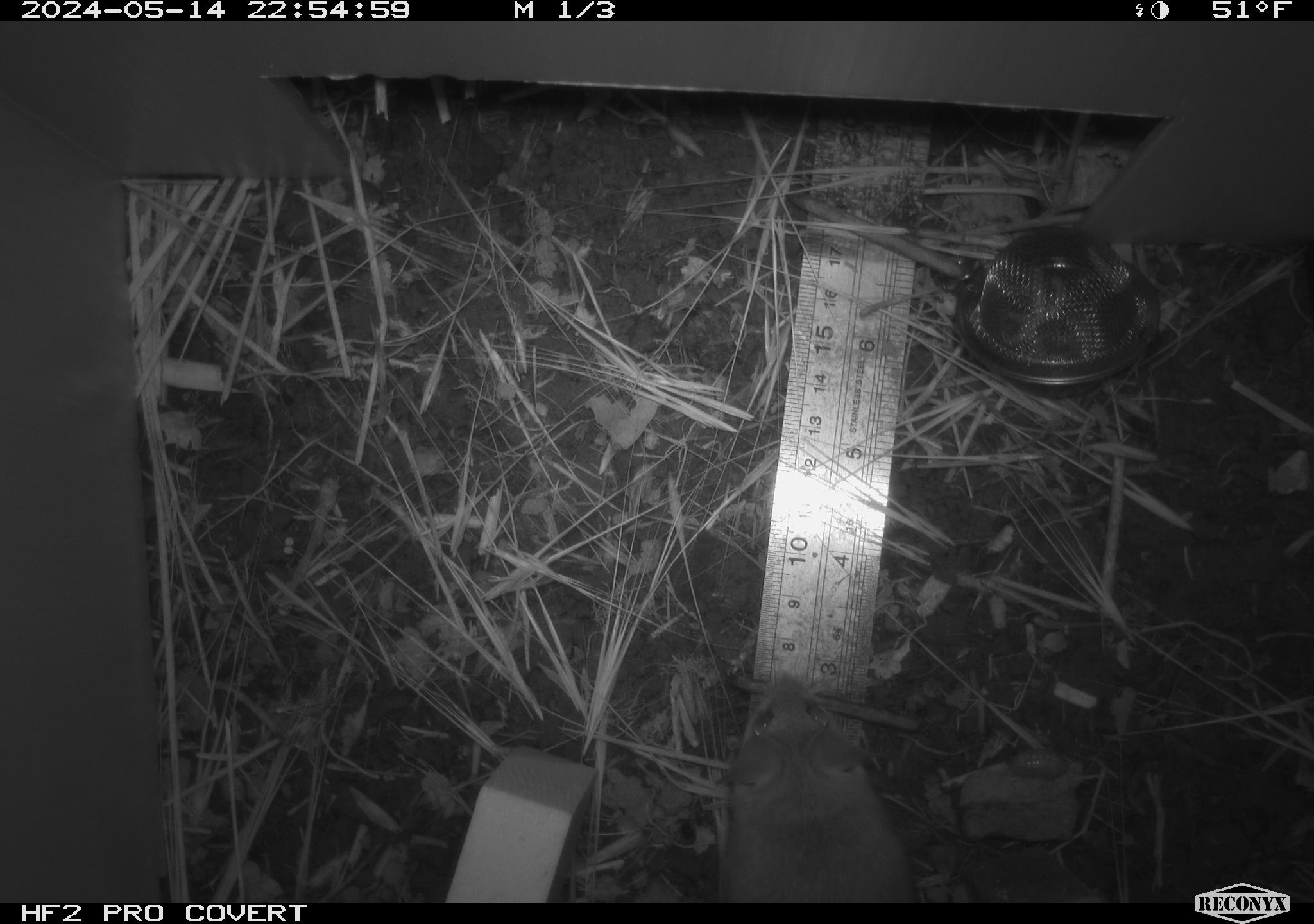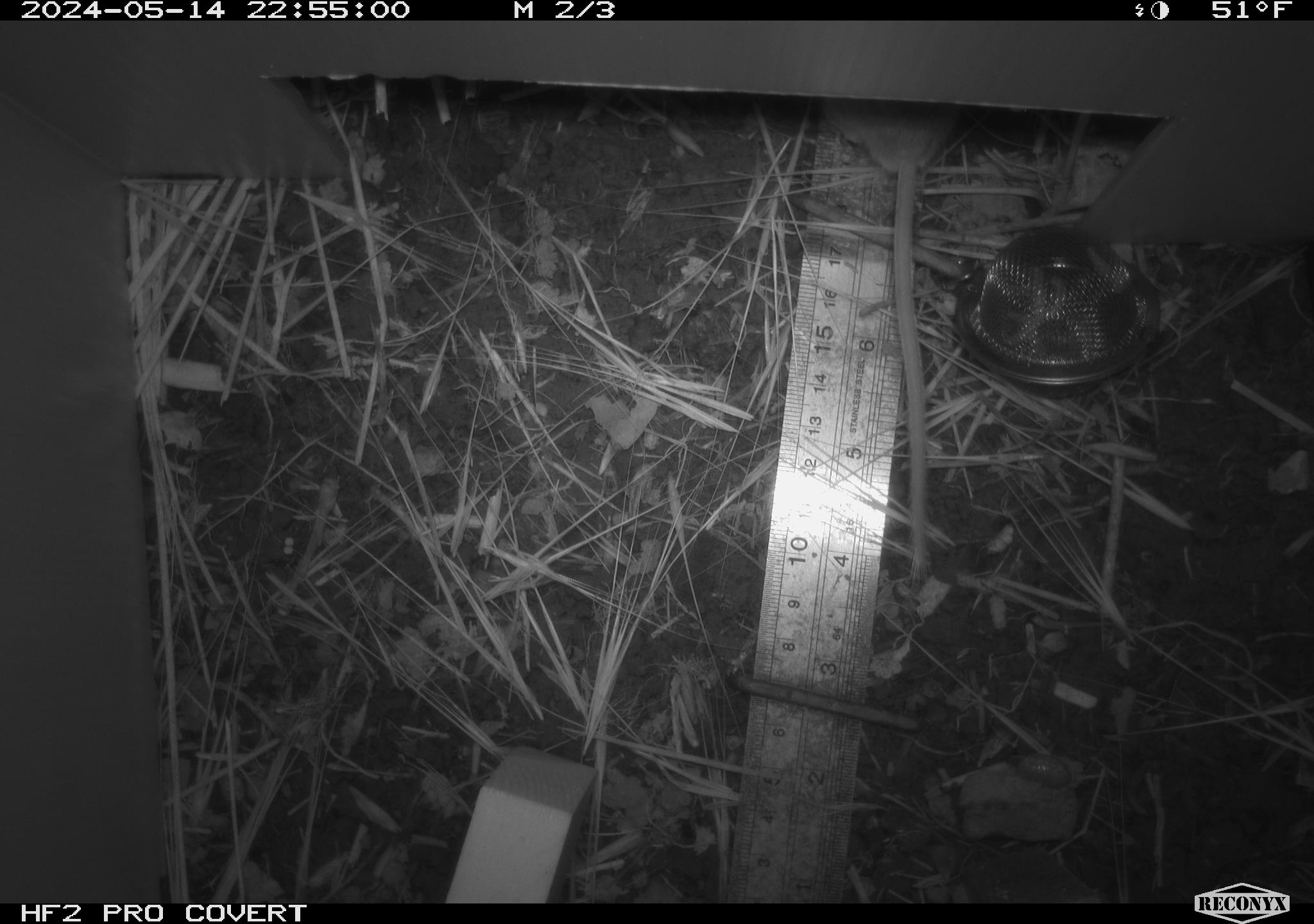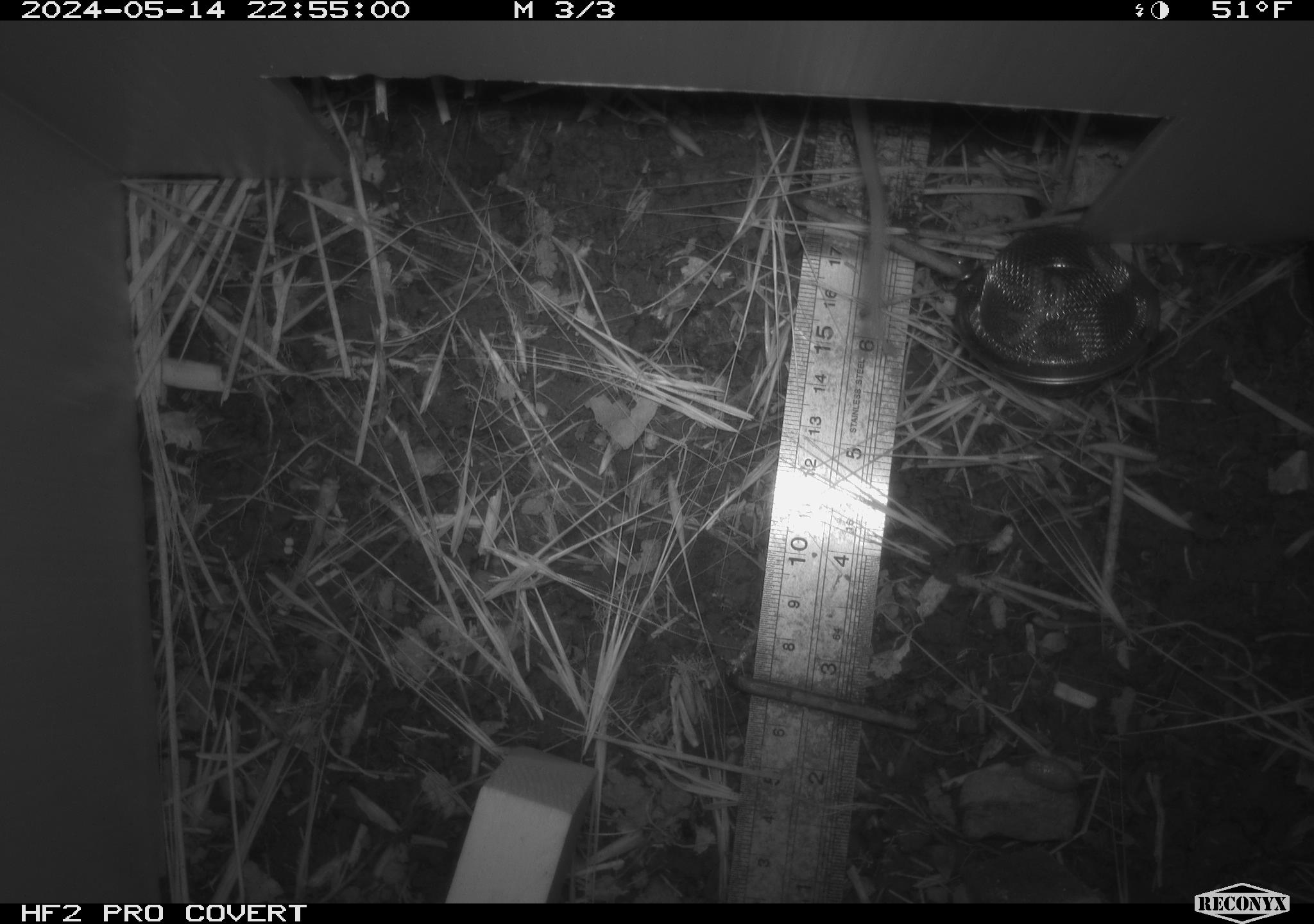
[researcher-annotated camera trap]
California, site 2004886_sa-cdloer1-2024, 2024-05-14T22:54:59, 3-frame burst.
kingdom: Animalia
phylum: Chordata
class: Mammalia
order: Rodentia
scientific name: Rodentia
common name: mouse species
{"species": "mouse species (Rodentia)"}